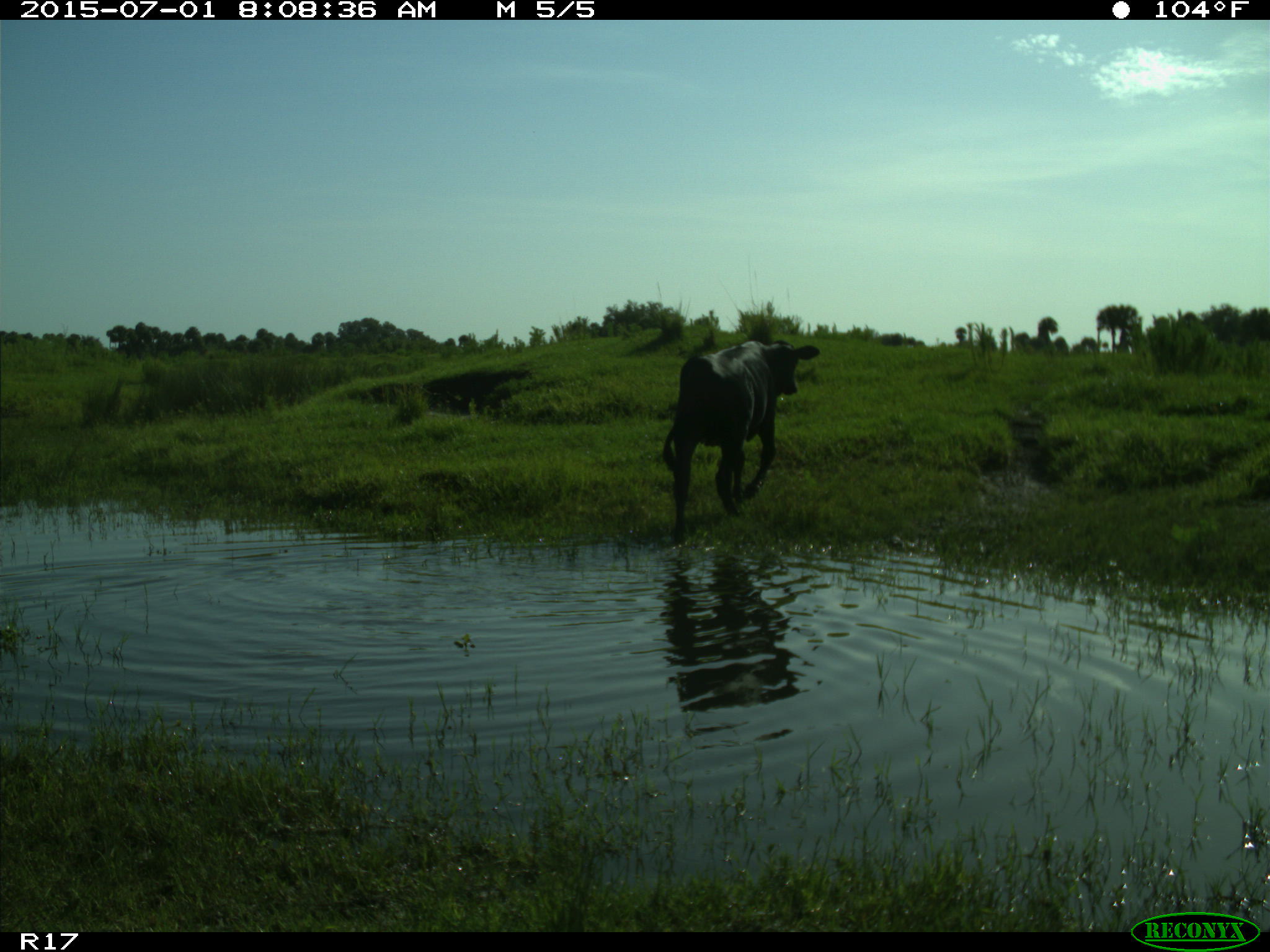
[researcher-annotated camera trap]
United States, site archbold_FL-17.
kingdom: Animalia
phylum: Chordata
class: Mammalia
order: Artiodactyla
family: Bovidae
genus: Bos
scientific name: Bos taurus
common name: domestic cow